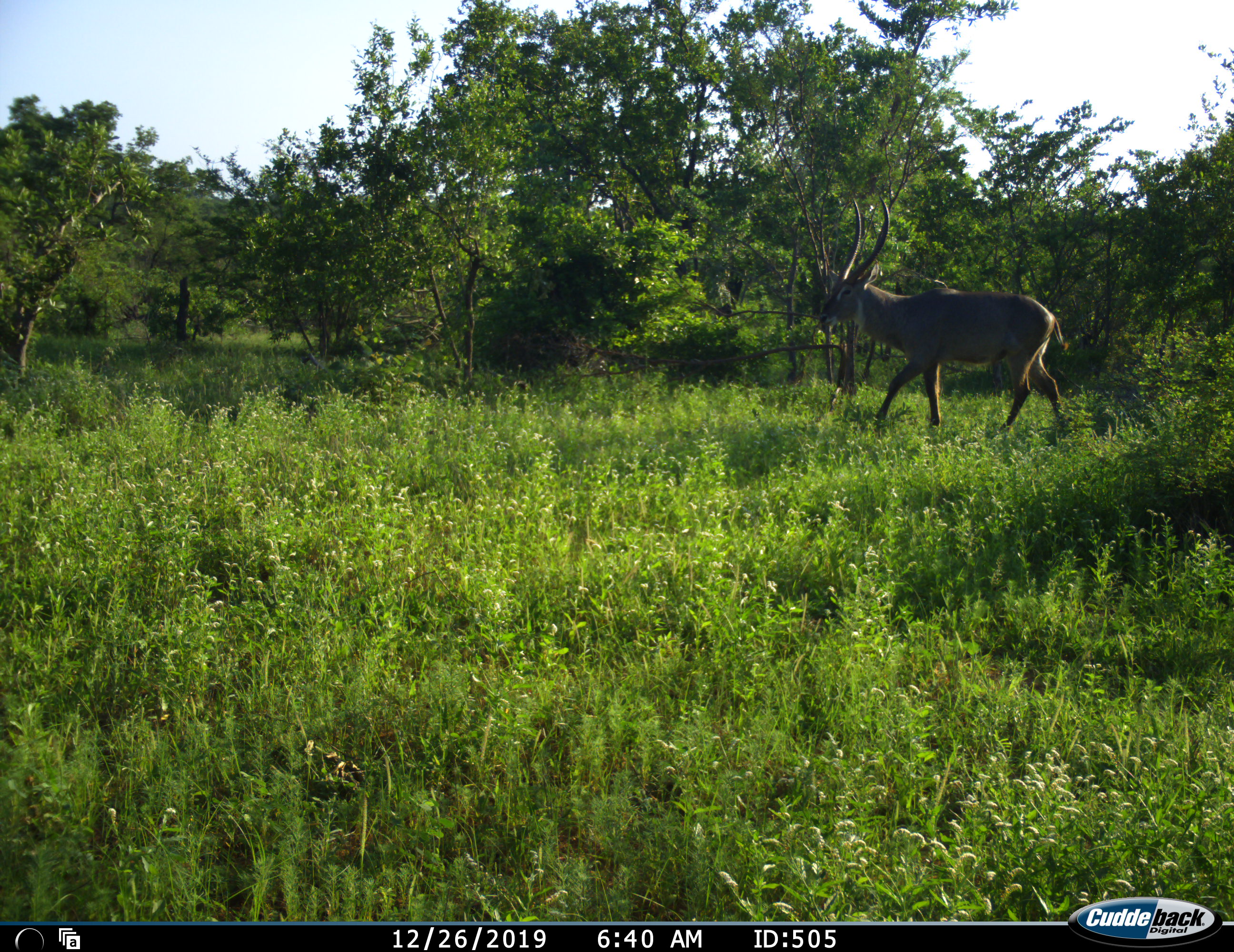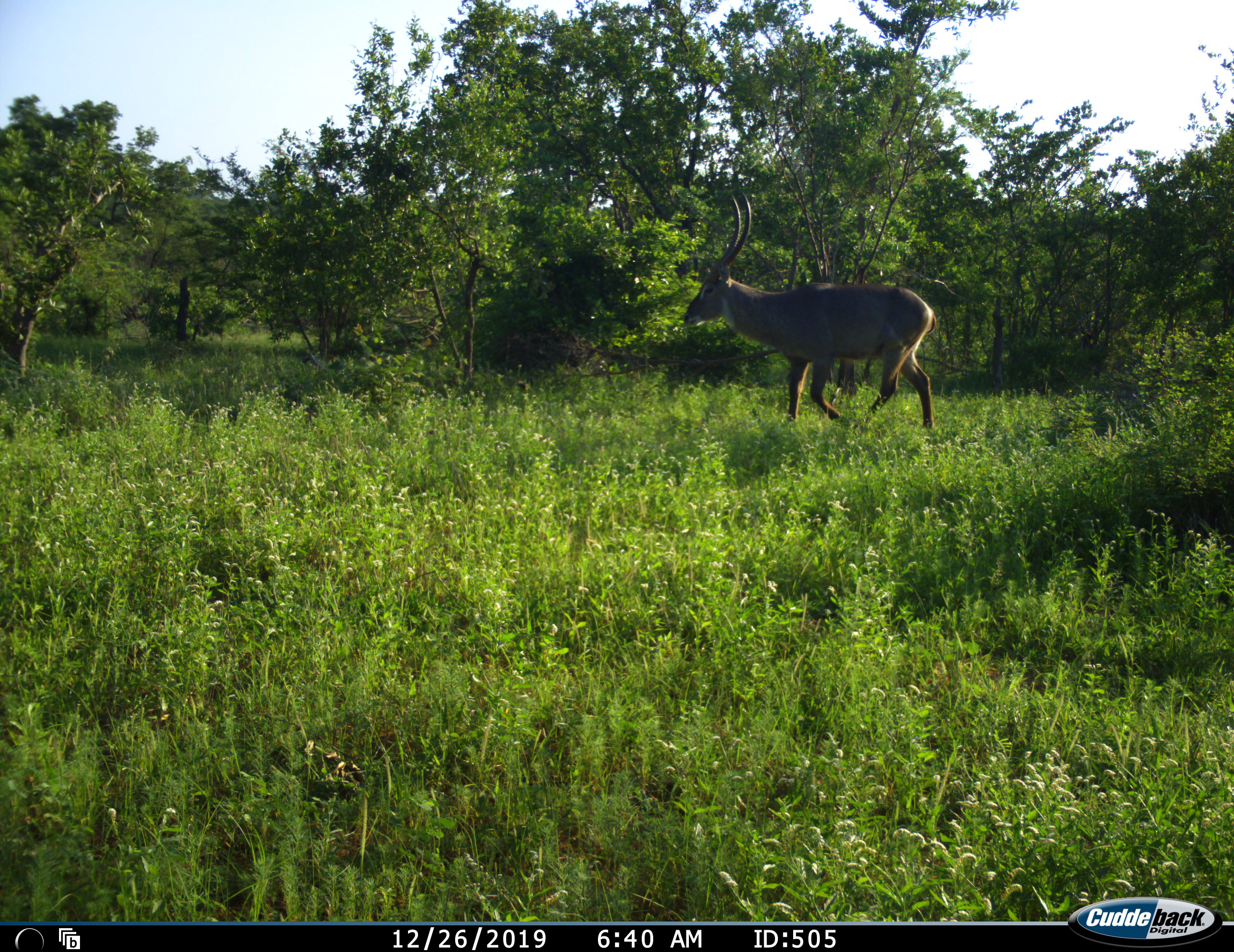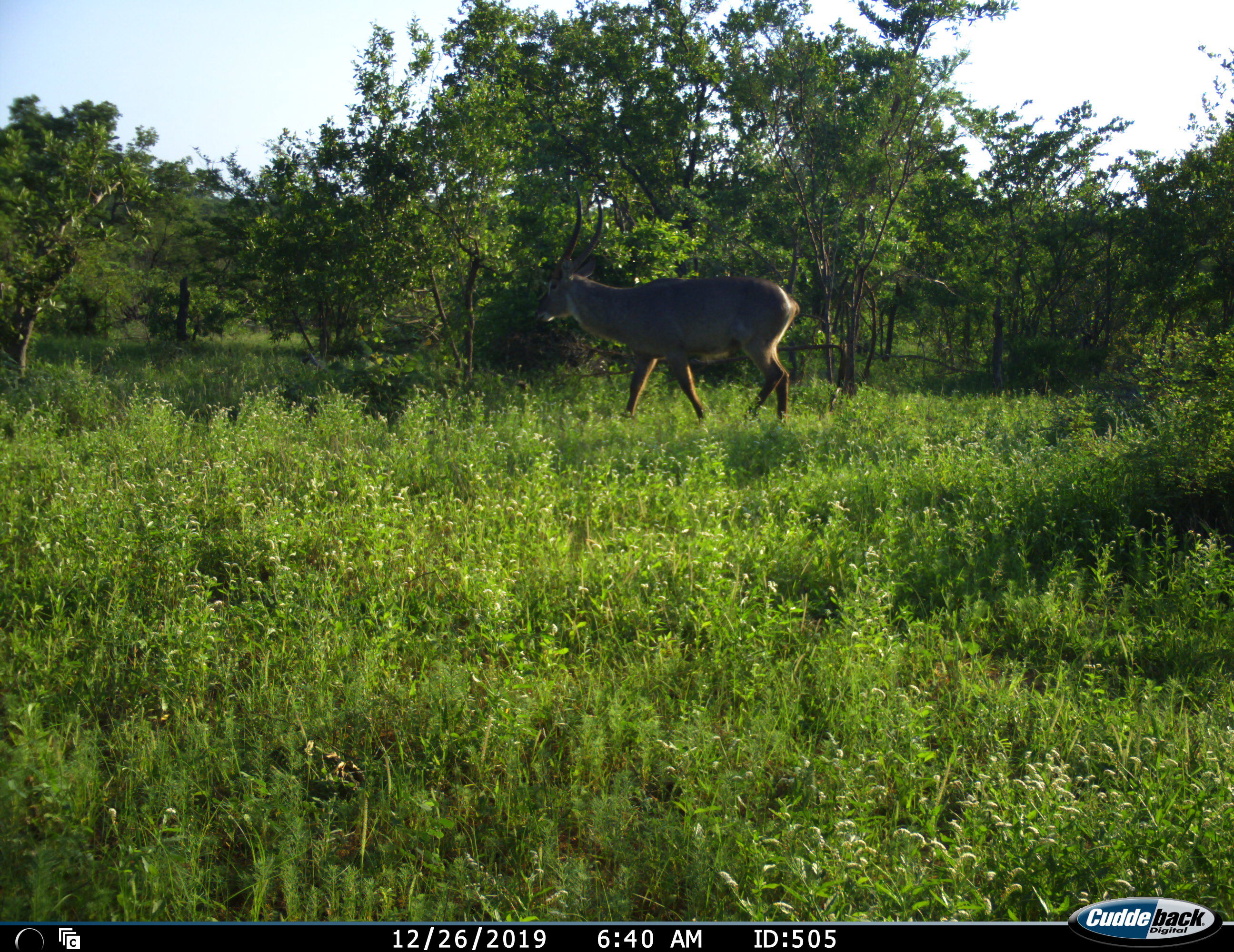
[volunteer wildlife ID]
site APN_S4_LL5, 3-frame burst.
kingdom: Animalia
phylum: Chordata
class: Mammalia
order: Artiodactyla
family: Bovidae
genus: Kobus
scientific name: Kobus ellipsiprymnus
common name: waterbuck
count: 1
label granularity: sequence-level